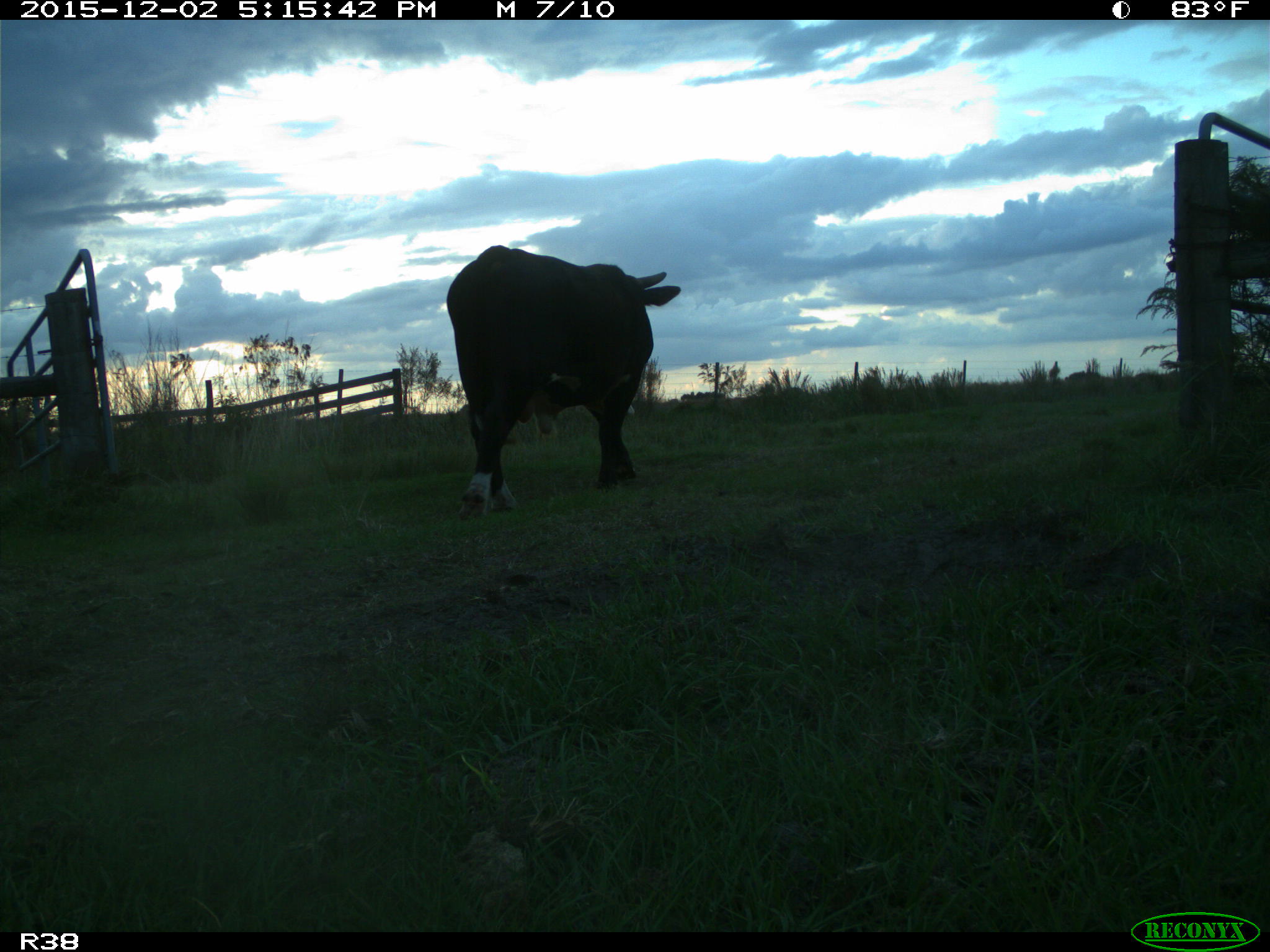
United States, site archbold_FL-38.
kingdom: Animalia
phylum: Chordata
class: Mammalia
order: Artiodactyla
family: Bovidae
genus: Bos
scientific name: Bos taurus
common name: domestic cow